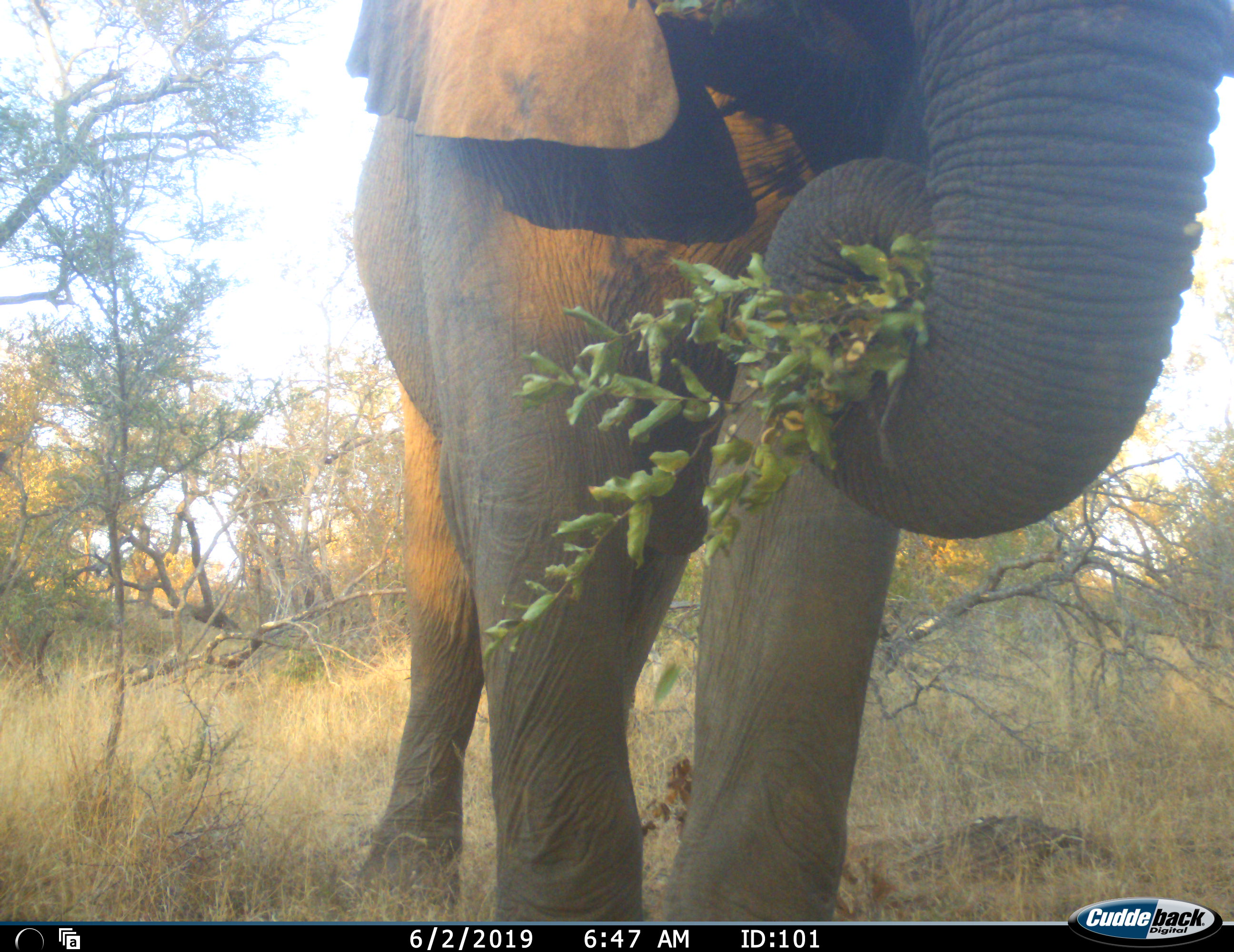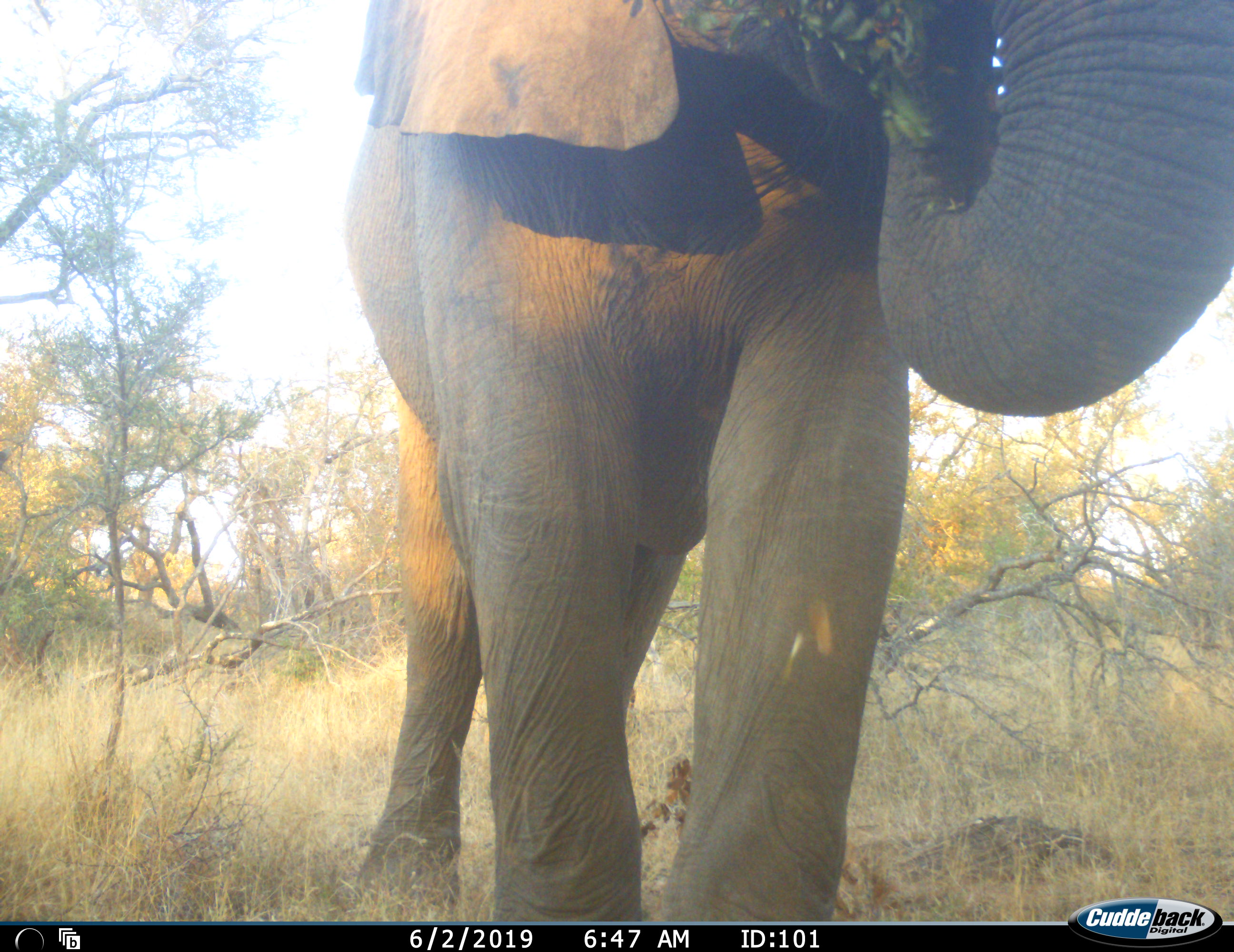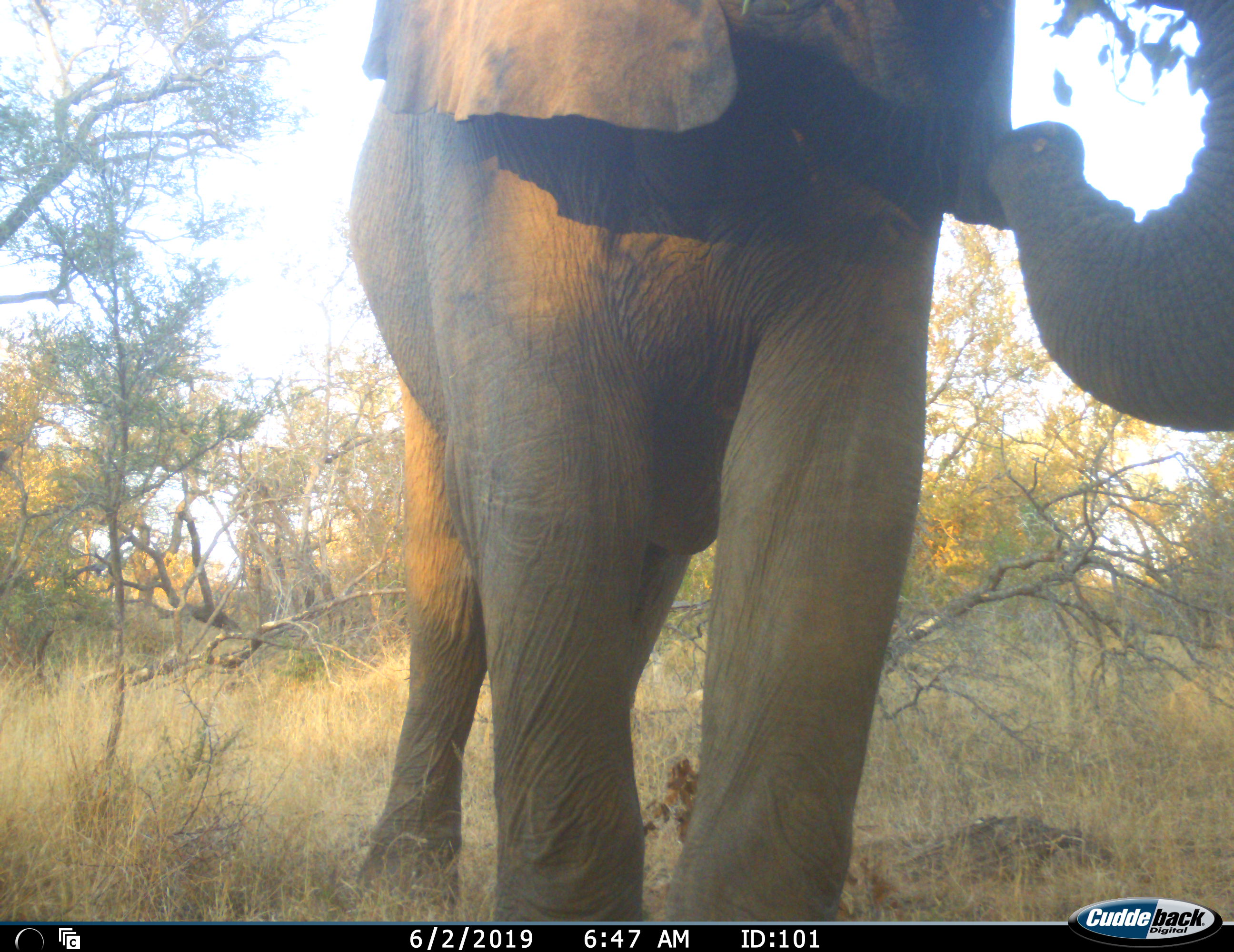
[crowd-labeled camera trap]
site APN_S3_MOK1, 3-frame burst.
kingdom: Animalia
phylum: Chordata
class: Mammalia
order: Proboscidea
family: Elephantidae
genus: Loxodonta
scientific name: Loxodonta africana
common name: african bush elephant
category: elephant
Elephant (african bush elephant) (Loxodonta africana), count 1. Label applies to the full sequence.